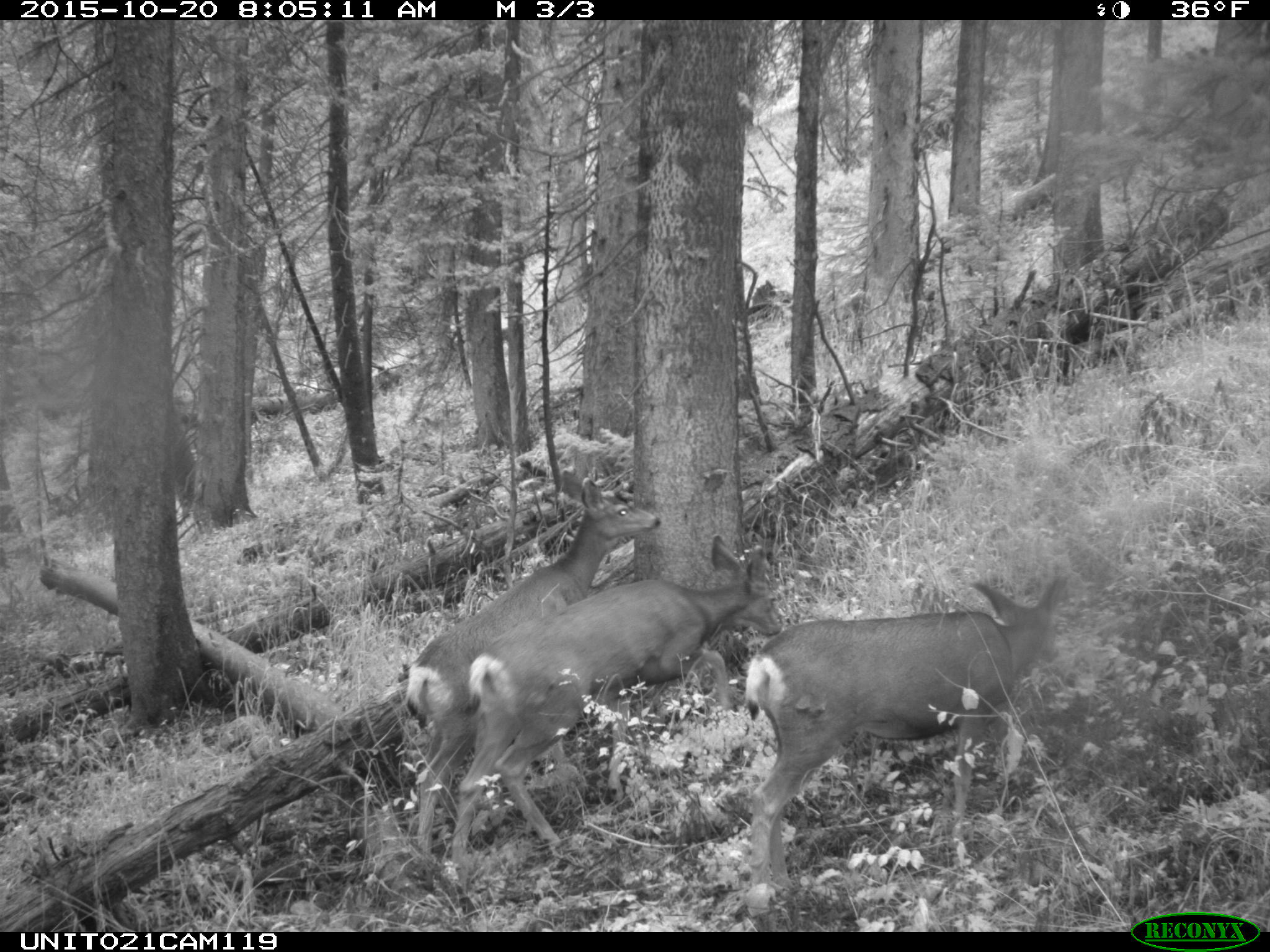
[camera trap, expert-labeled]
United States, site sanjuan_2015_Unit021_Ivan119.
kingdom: Animalia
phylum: Chordata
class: Mammalia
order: Artiodactyla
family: Cervidae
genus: Odocoileus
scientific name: Odocoileus hemionus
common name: mule deer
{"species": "Odocoileus hemionus (mule deer)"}